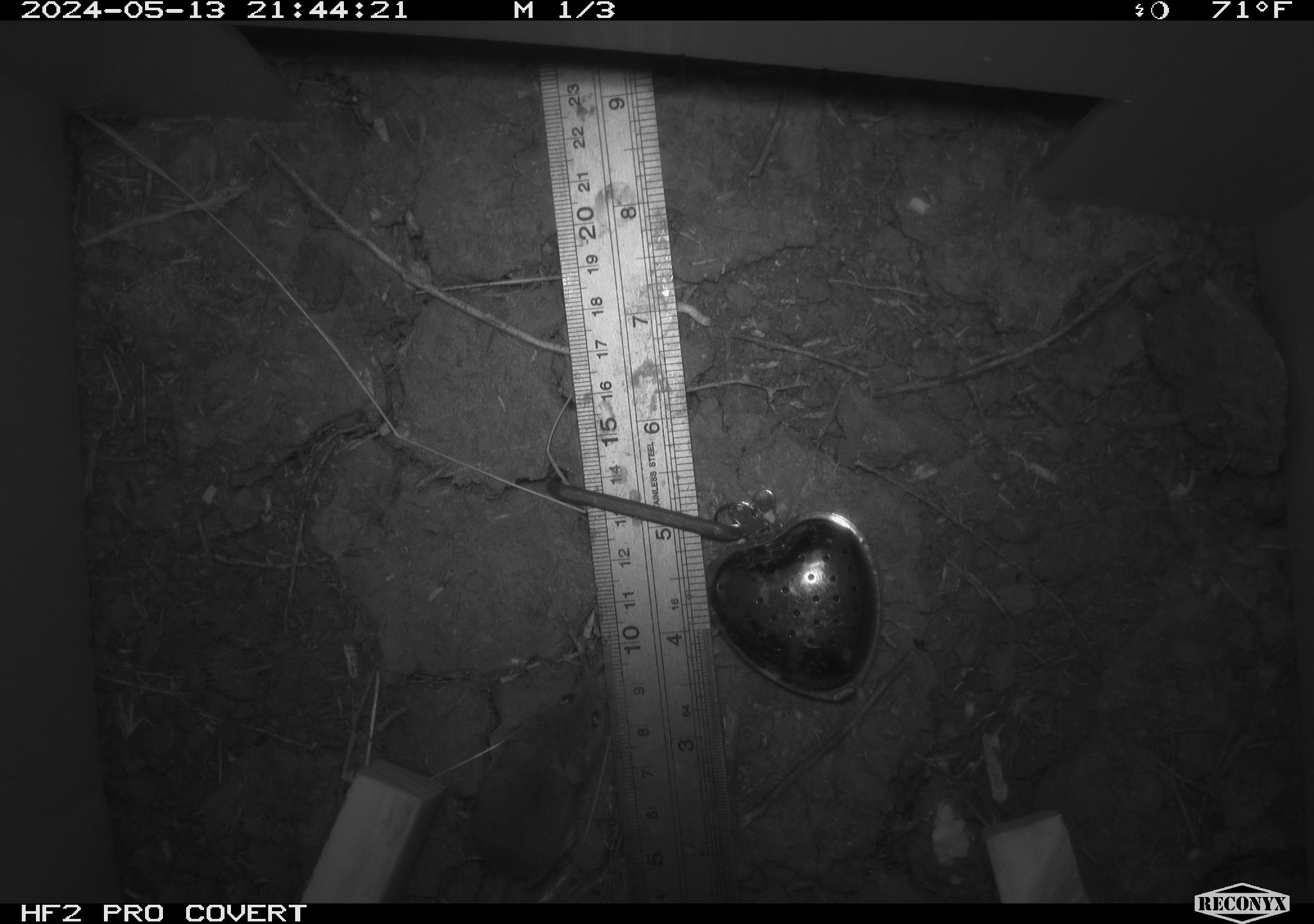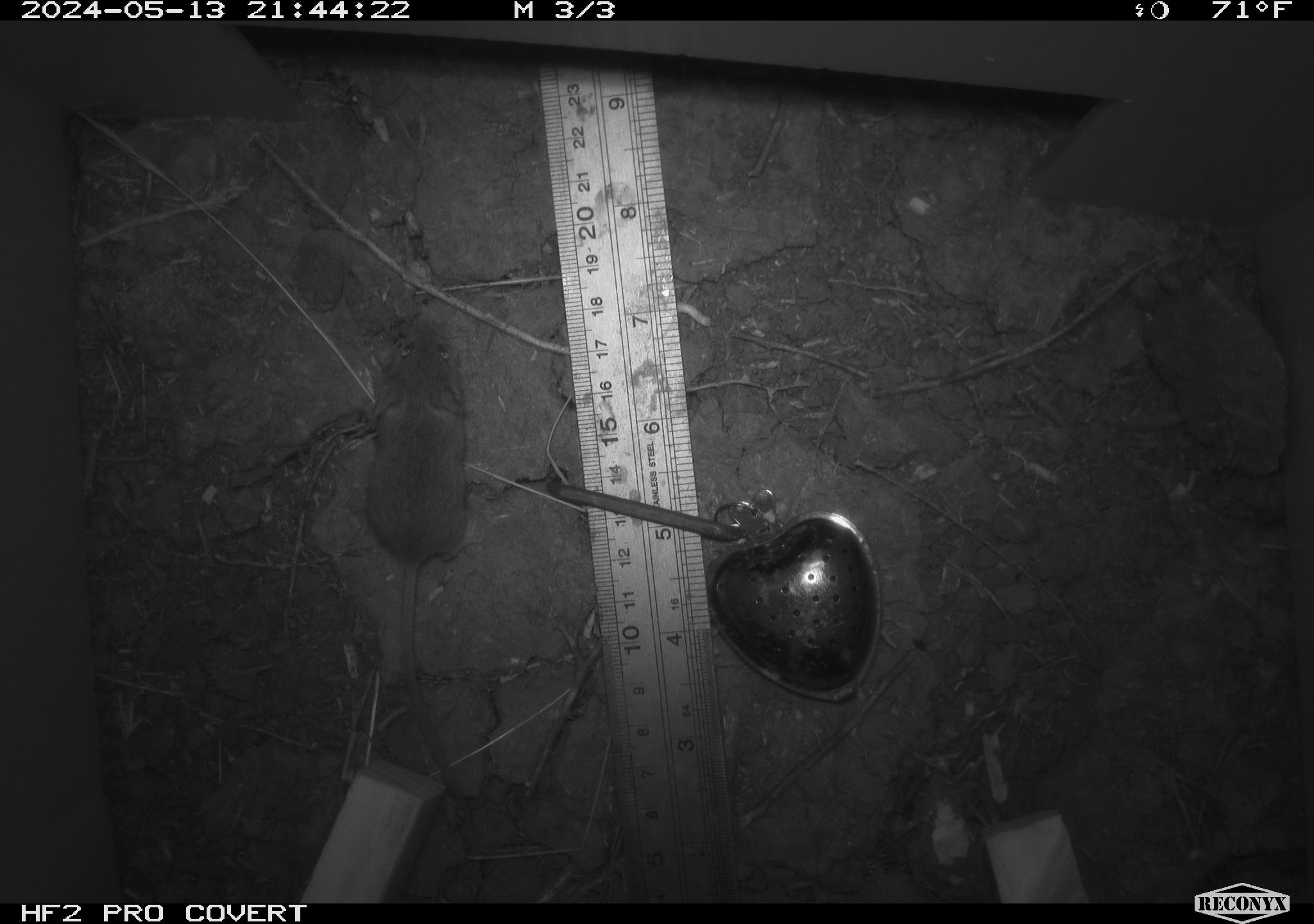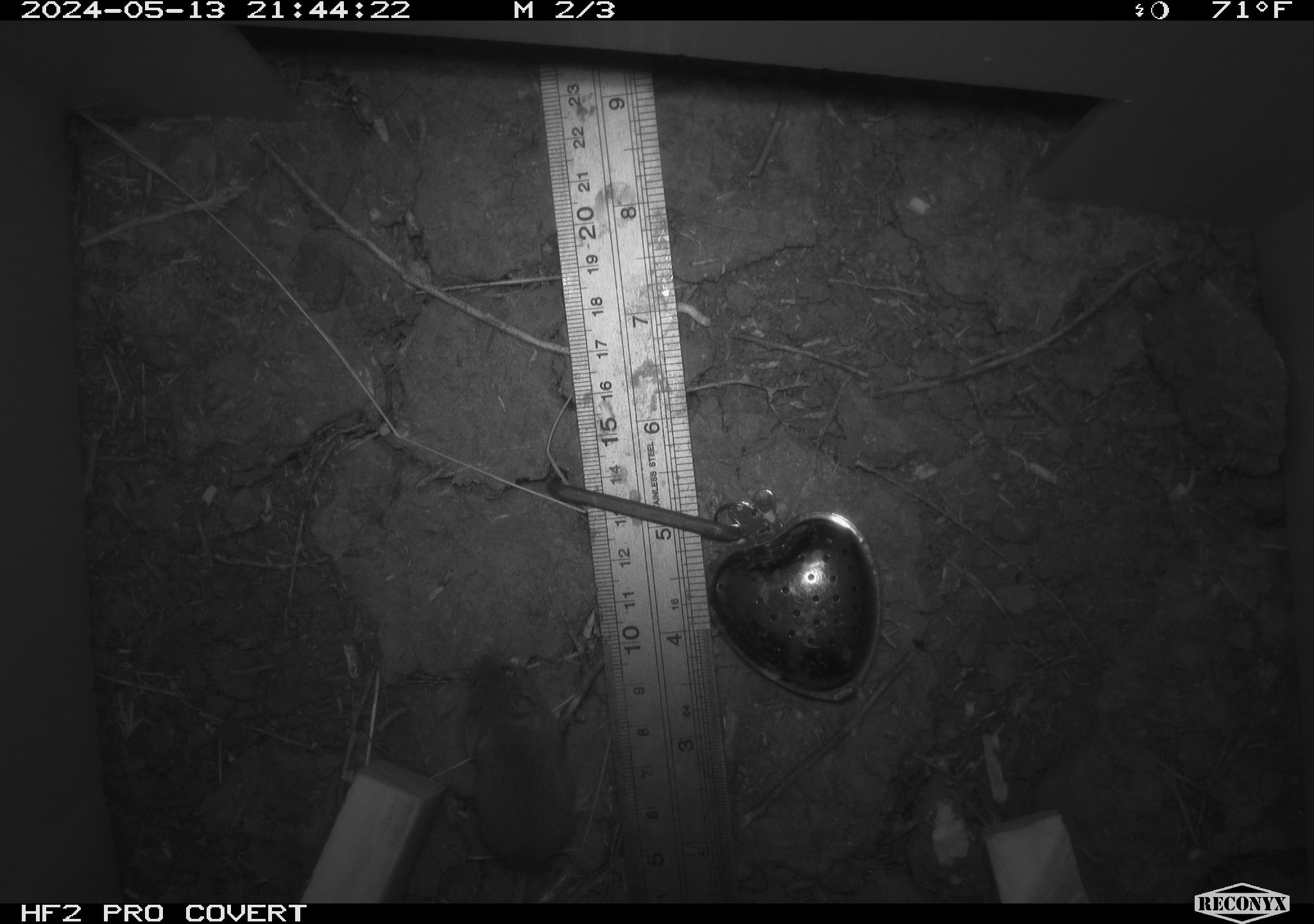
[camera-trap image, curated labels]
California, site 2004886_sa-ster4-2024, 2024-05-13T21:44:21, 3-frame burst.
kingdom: Animalia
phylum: Chordata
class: Mammalia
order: Rodentia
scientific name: Rodentia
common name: mouse species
Mouse species (Rodentia).